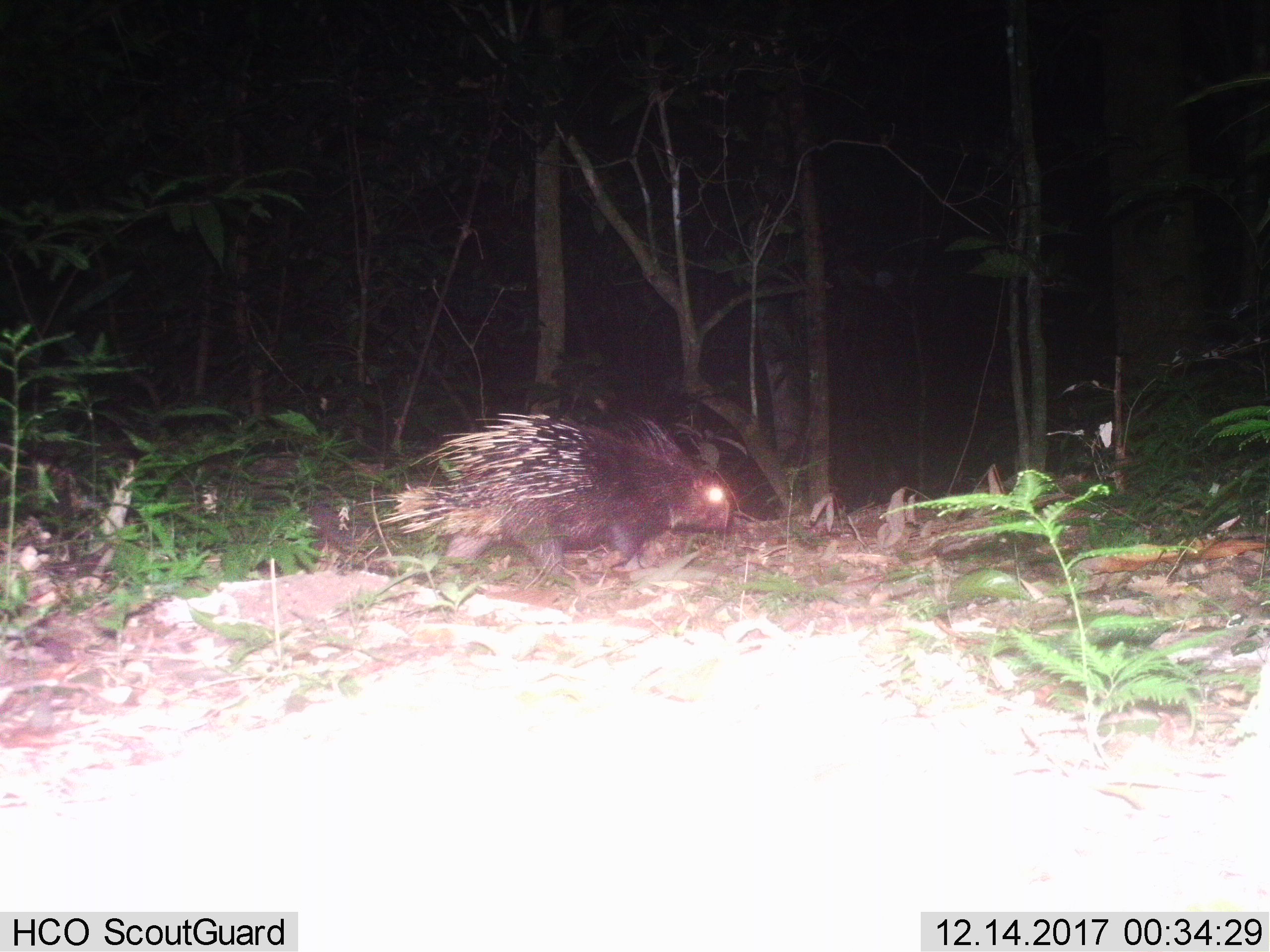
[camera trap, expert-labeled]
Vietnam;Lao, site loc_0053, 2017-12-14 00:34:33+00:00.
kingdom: Animalia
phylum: Chordata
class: Mammalia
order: Rodentia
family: Hystricidae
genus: Hystrix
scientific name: Hystrix brachyura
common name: malayan porcupine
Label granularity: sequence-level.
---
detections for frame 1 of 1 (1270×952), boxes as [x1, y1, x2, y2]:
malayan porcupine: [378, 411, 730, 580]